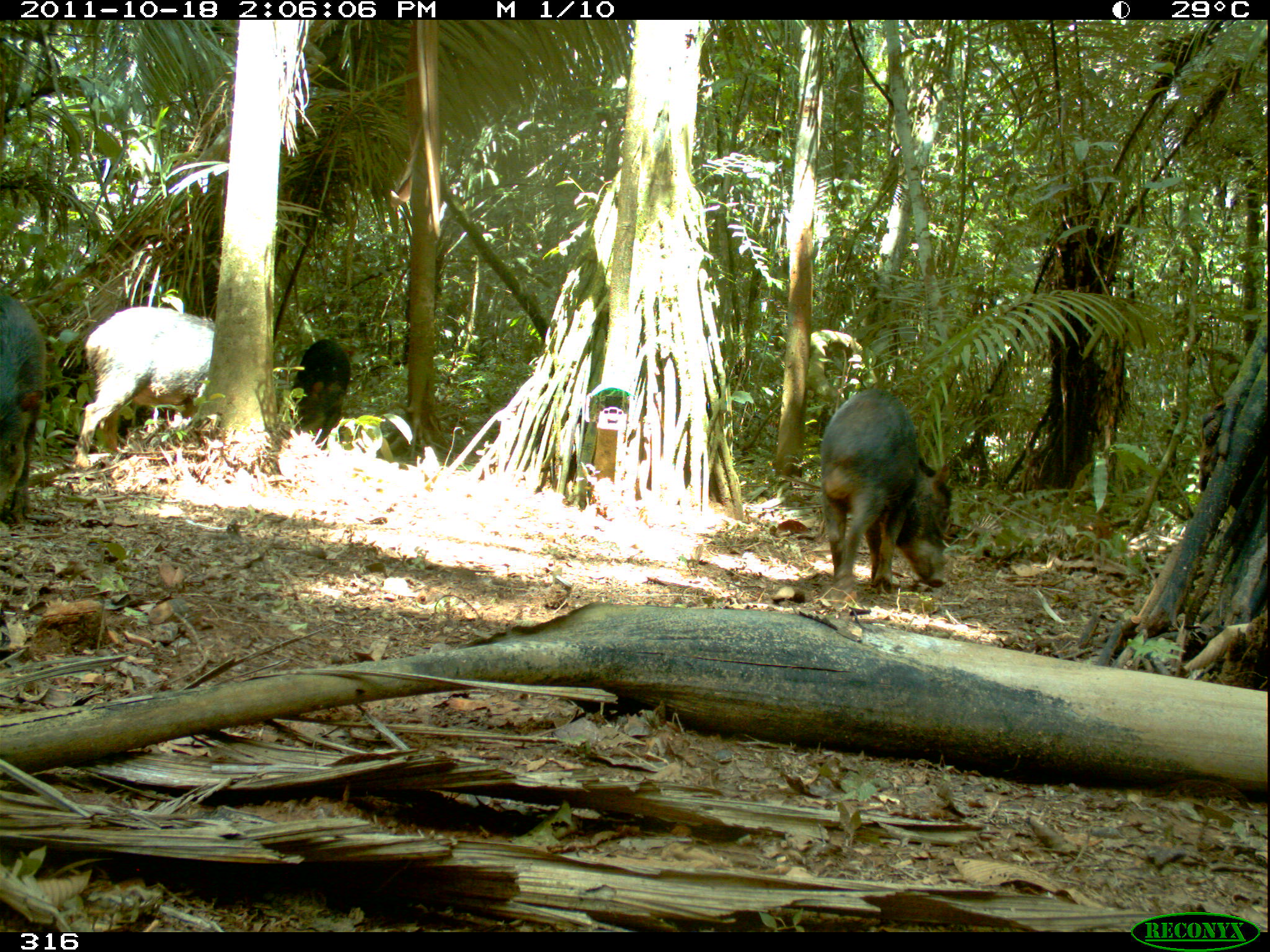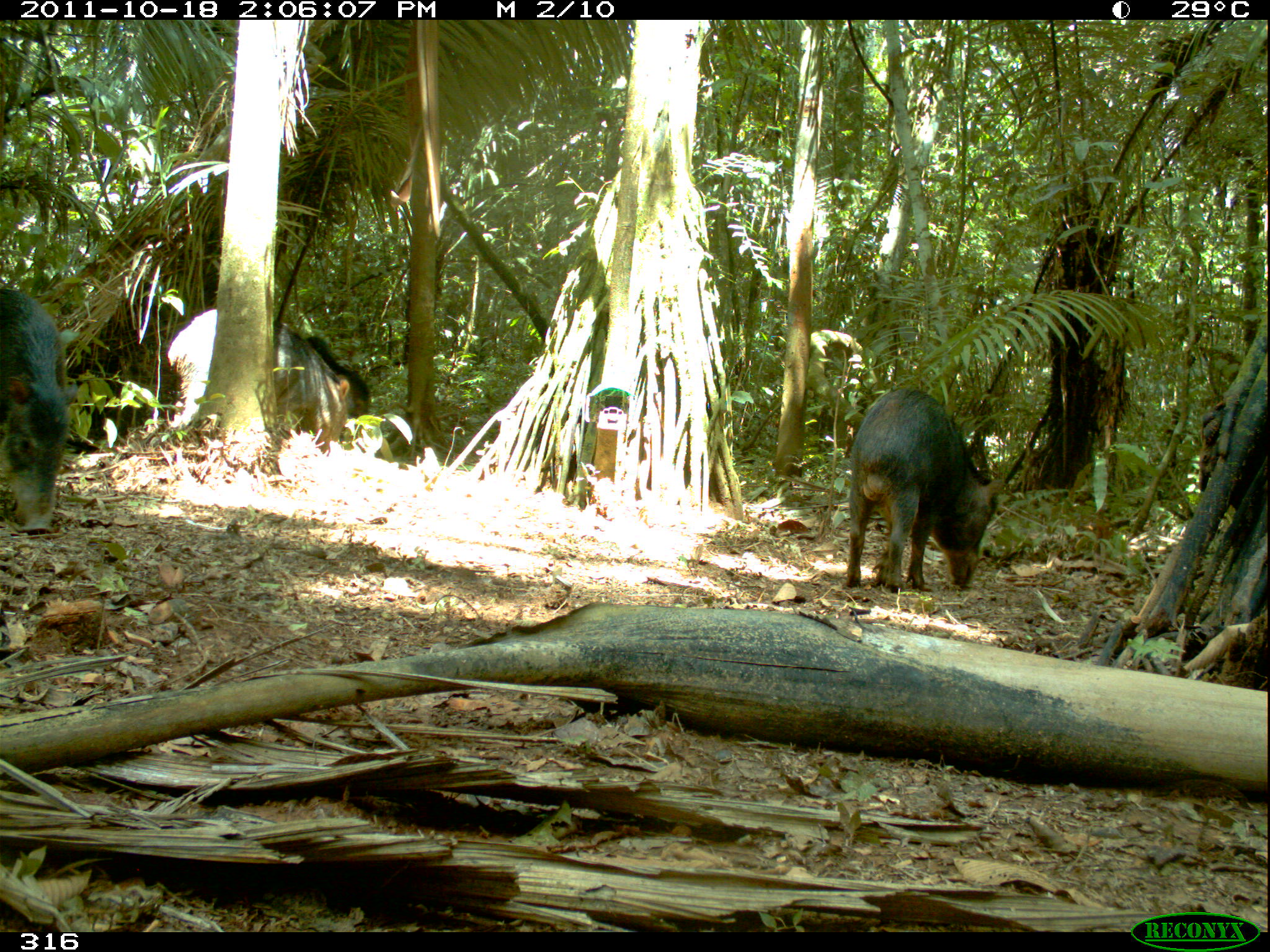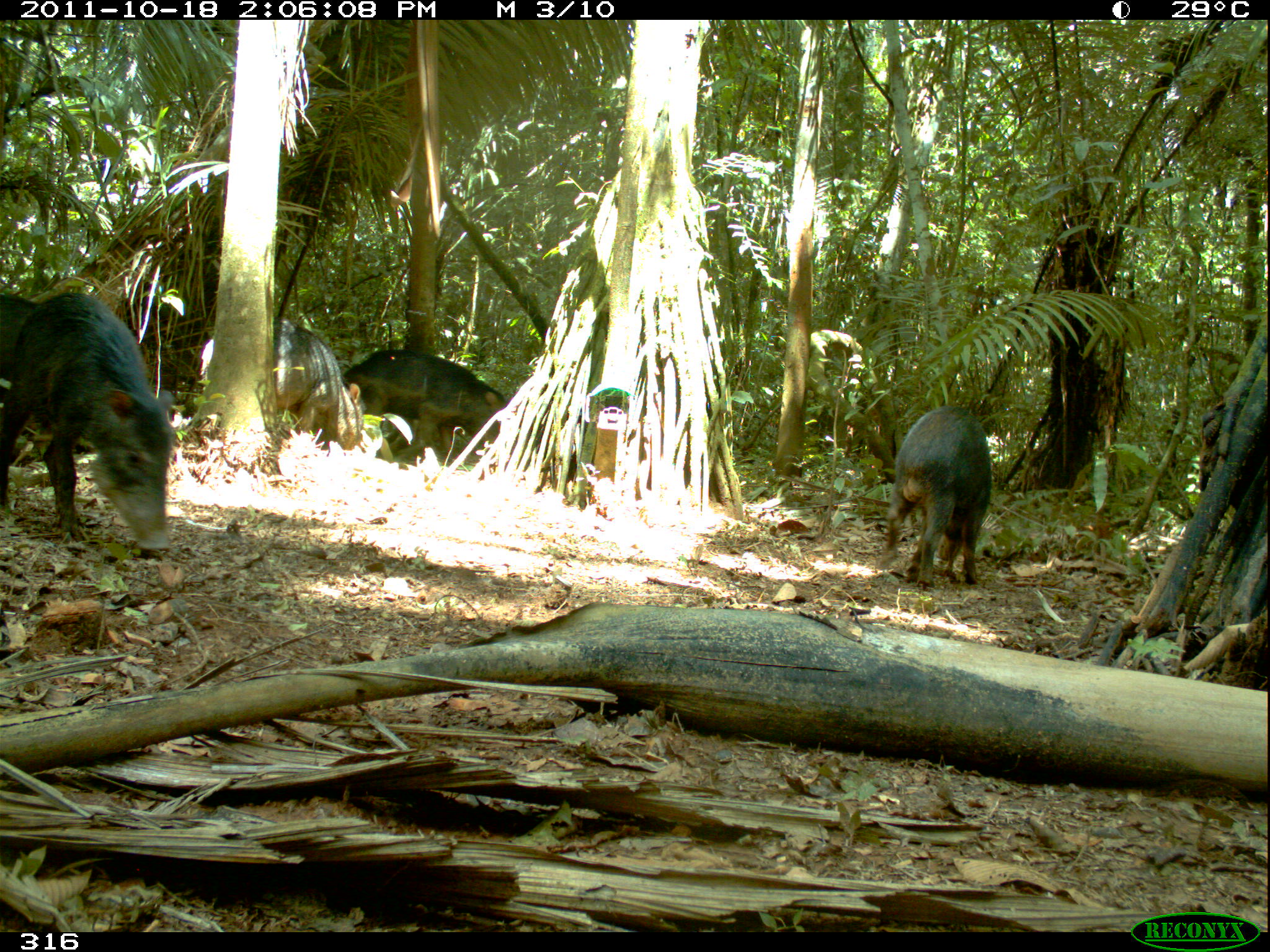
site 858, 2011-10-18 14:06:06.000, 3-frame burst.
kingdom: Animalia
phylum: Chordata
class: Mammalia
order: Artiodactyla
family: Tayassuidae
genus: Tayassu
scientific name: Tayassu pecari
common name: white-lipped peccary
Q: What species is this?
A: Tayassu pecari (white-lipped peccary).